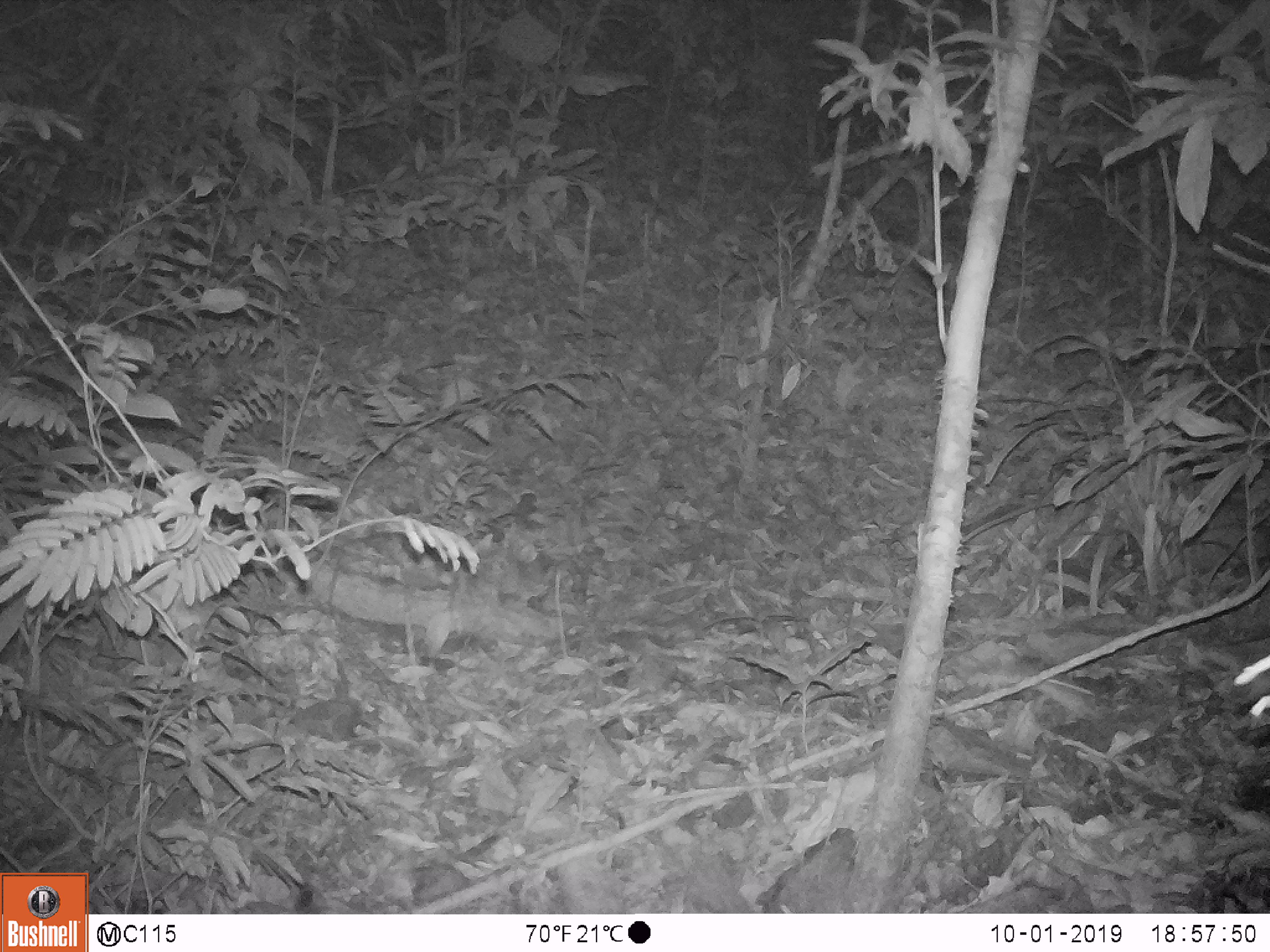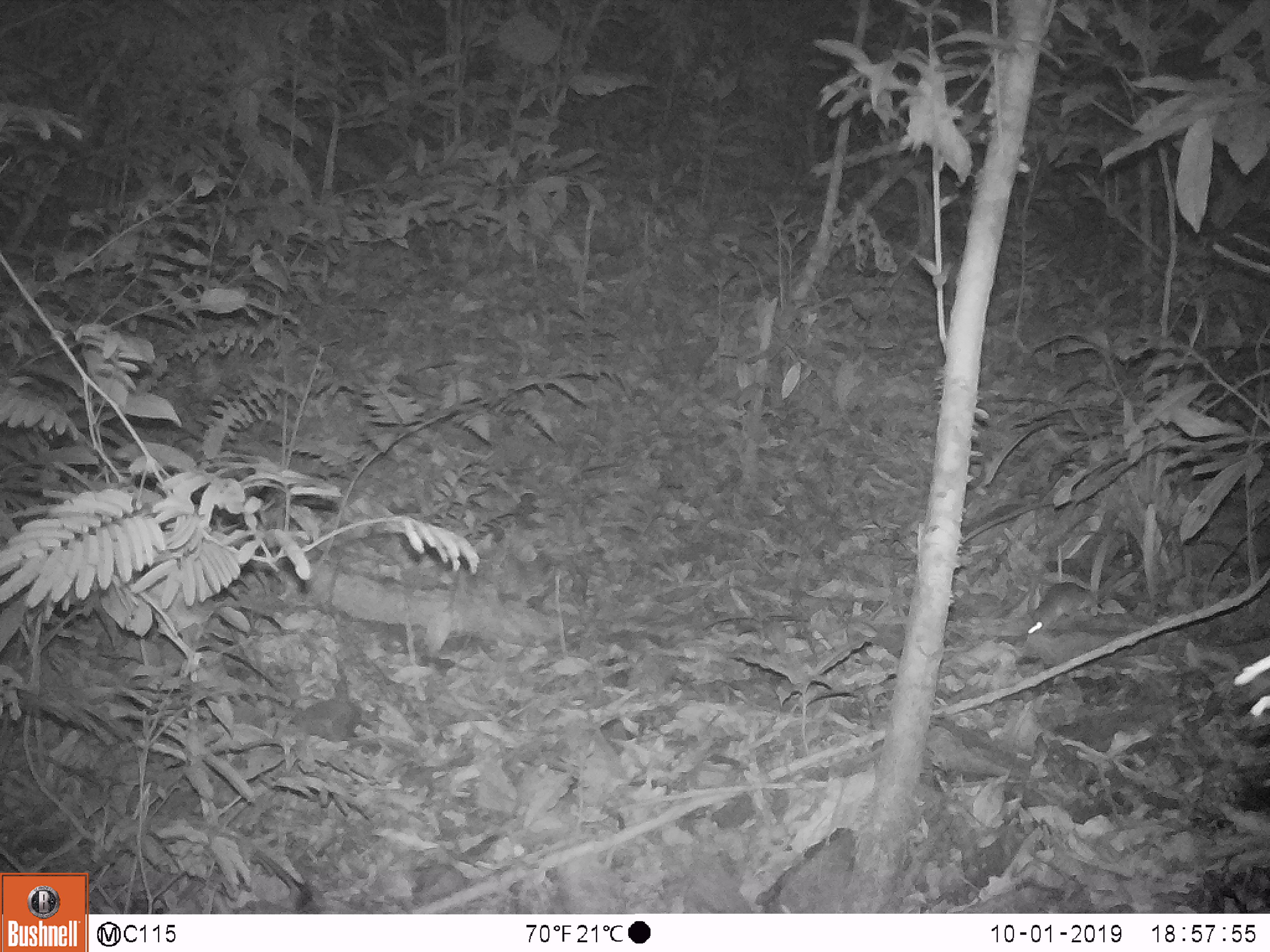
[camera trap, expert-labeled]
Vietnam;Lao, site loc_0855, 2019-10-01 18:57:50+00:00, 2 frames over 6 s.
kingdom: Animalia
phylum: Chordata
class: Mammalia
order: Rodentia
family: Muridae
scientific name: Muridae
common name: old-world mice and rats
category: unidentified murid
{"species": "unidentified murid (old-world mice and rats) (Muridae)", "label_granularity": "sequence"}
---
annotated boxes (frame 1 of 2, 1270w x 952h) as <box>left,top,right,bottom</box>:
unidentified murid: <box>1213,638,1270,711</box>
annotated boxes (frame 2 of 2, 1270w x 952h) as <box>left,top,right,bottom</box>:
unidentified murid: <box>1027,567,1142,637</box>